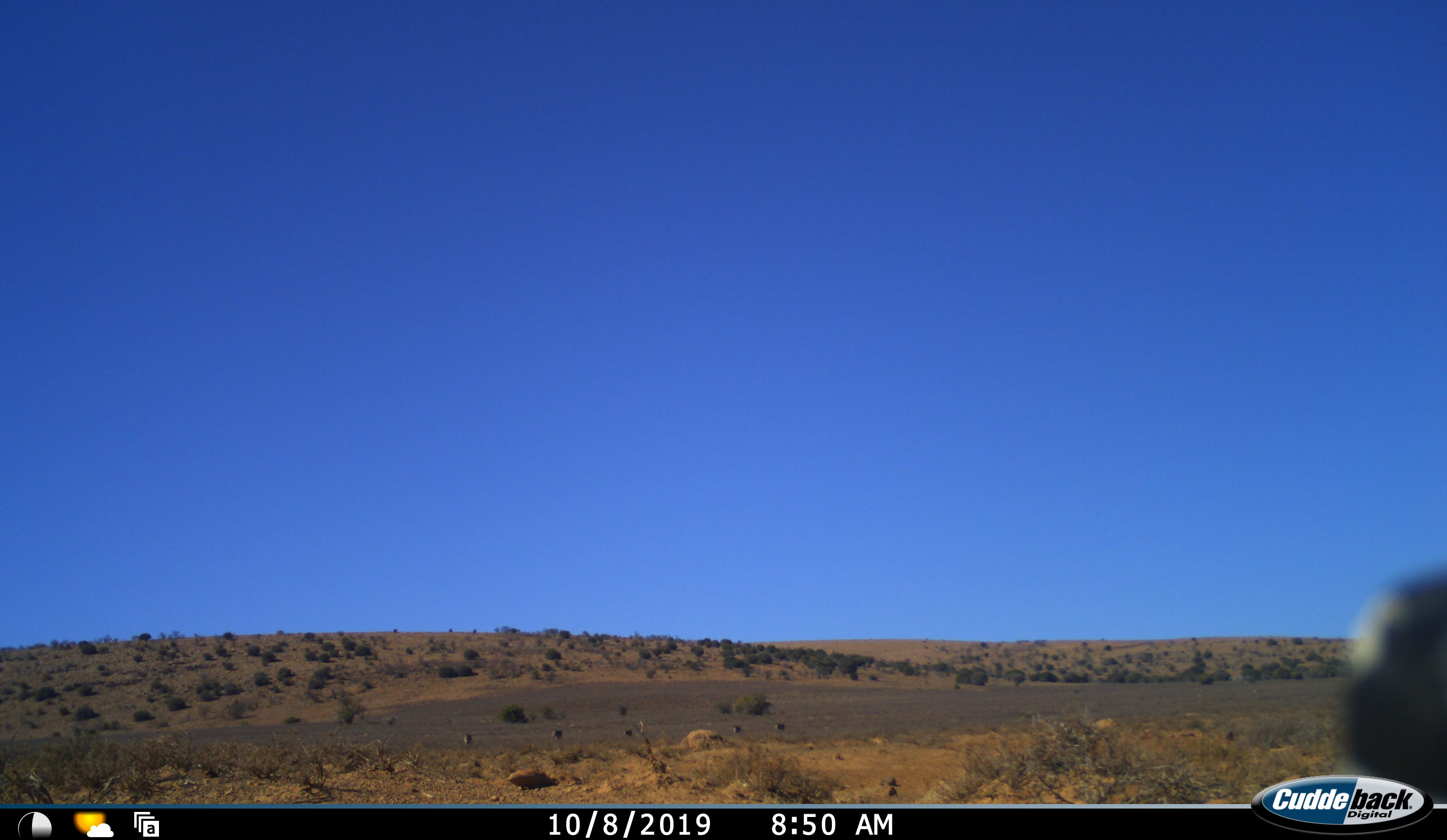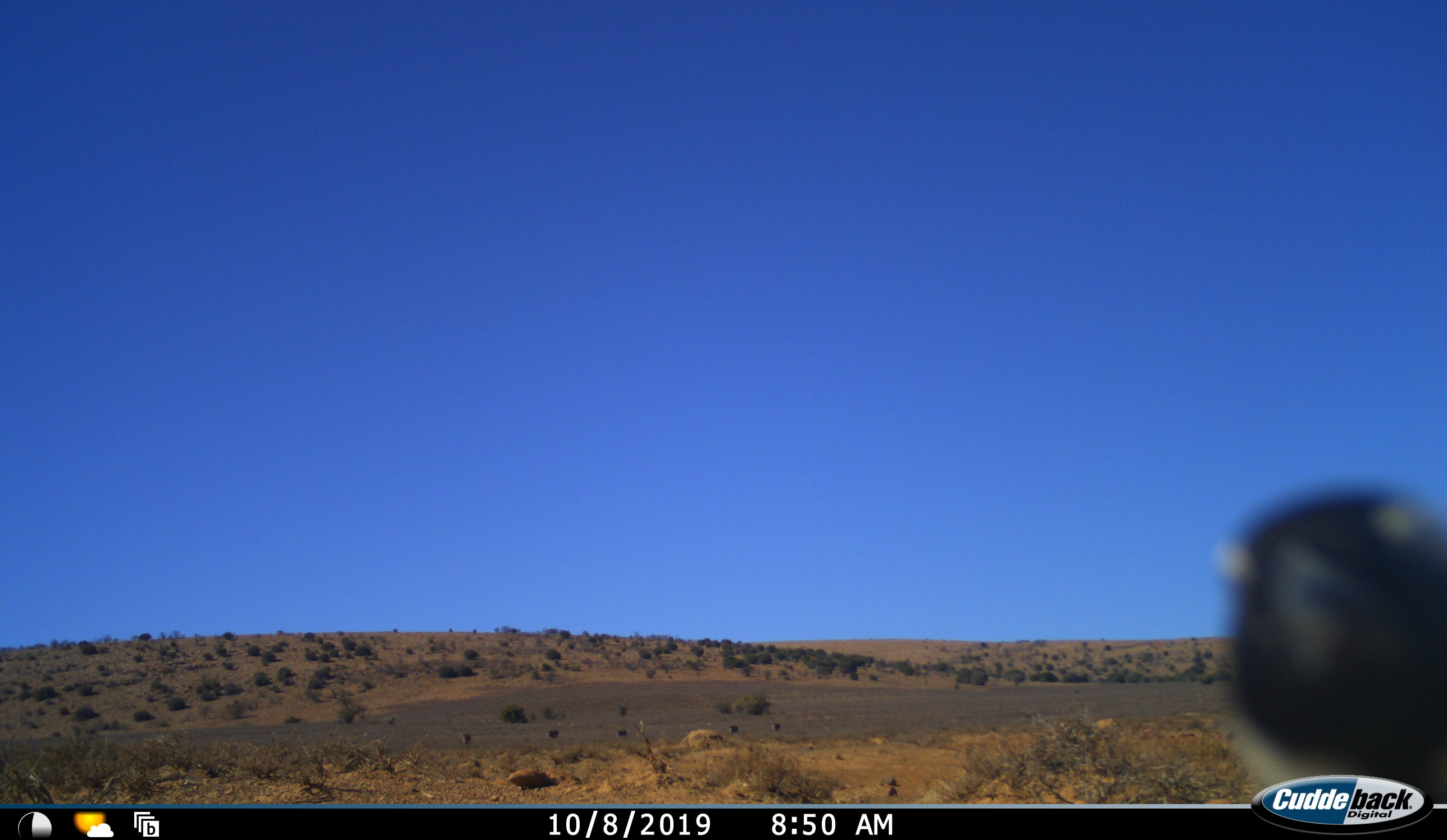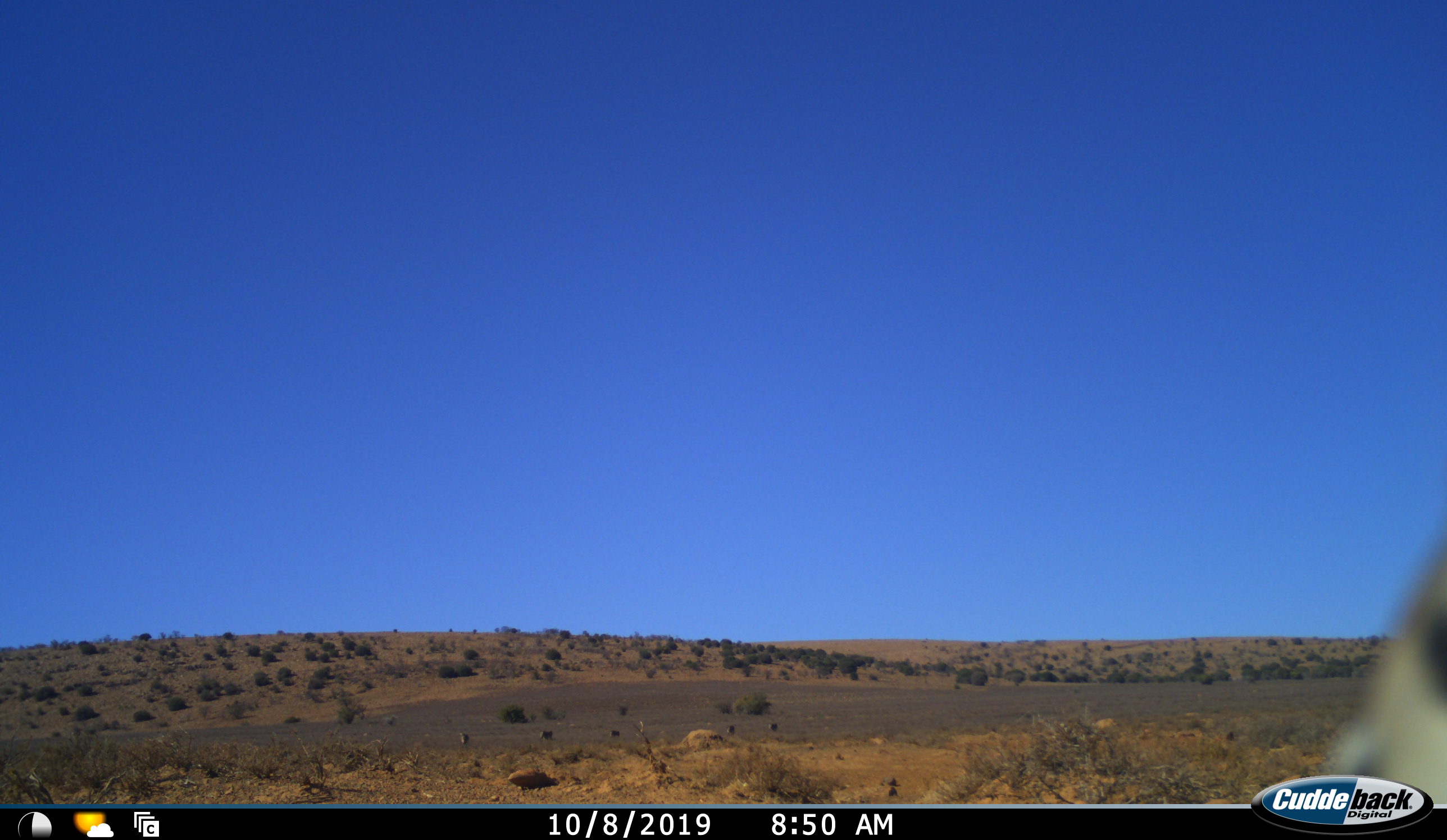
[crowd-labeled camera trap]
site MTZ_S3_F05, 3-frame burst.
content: unidentified animal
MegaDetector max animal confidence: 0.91